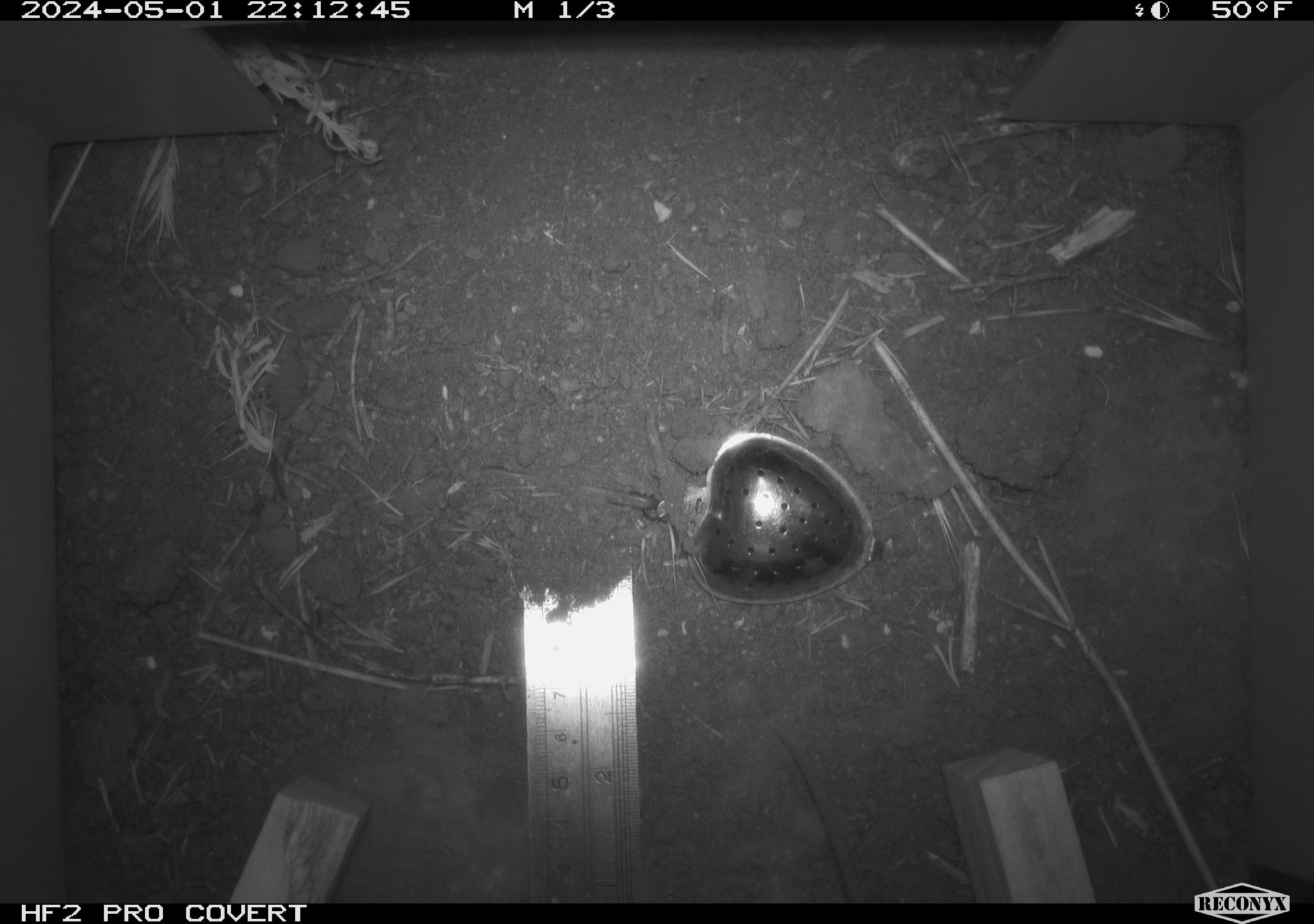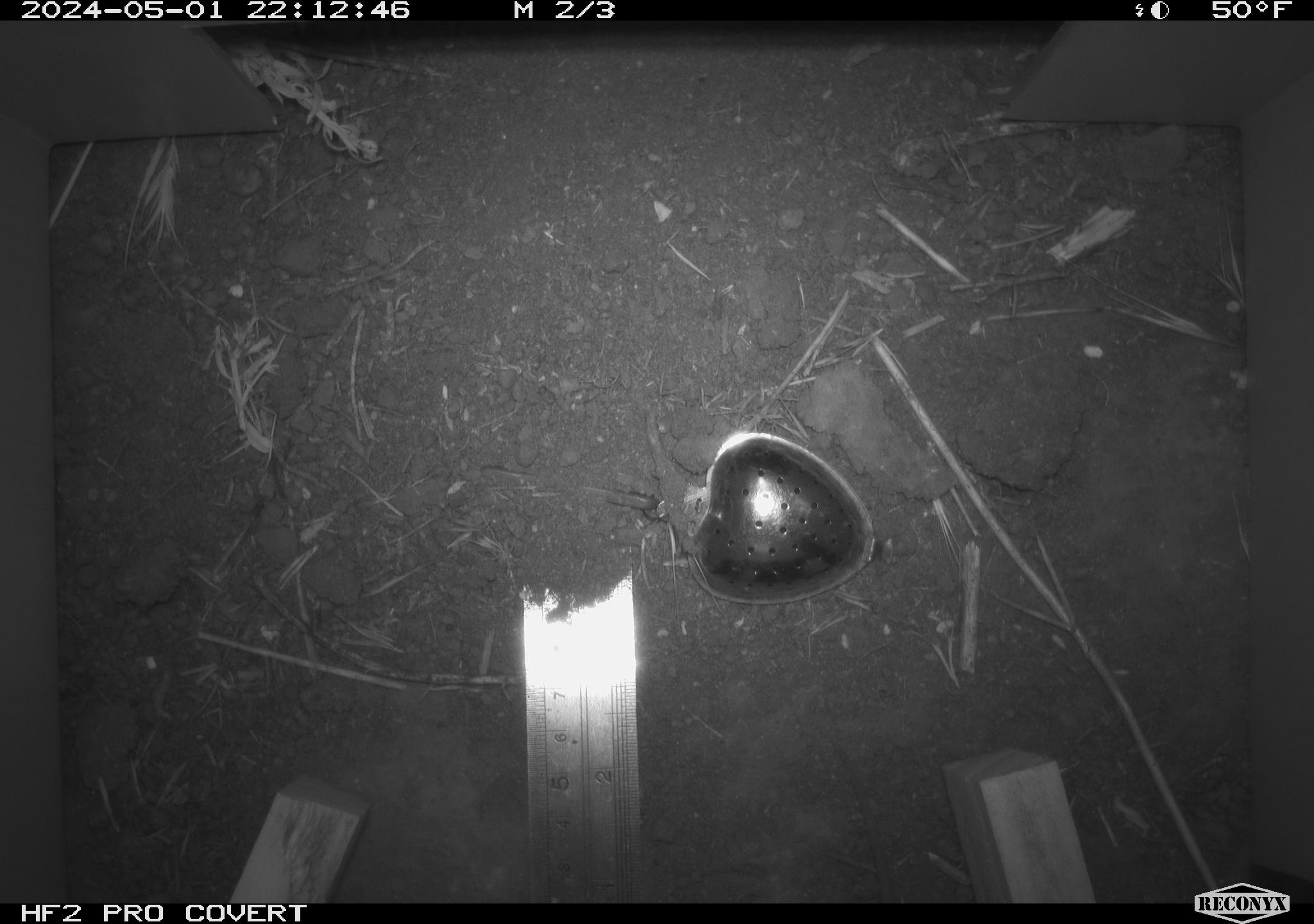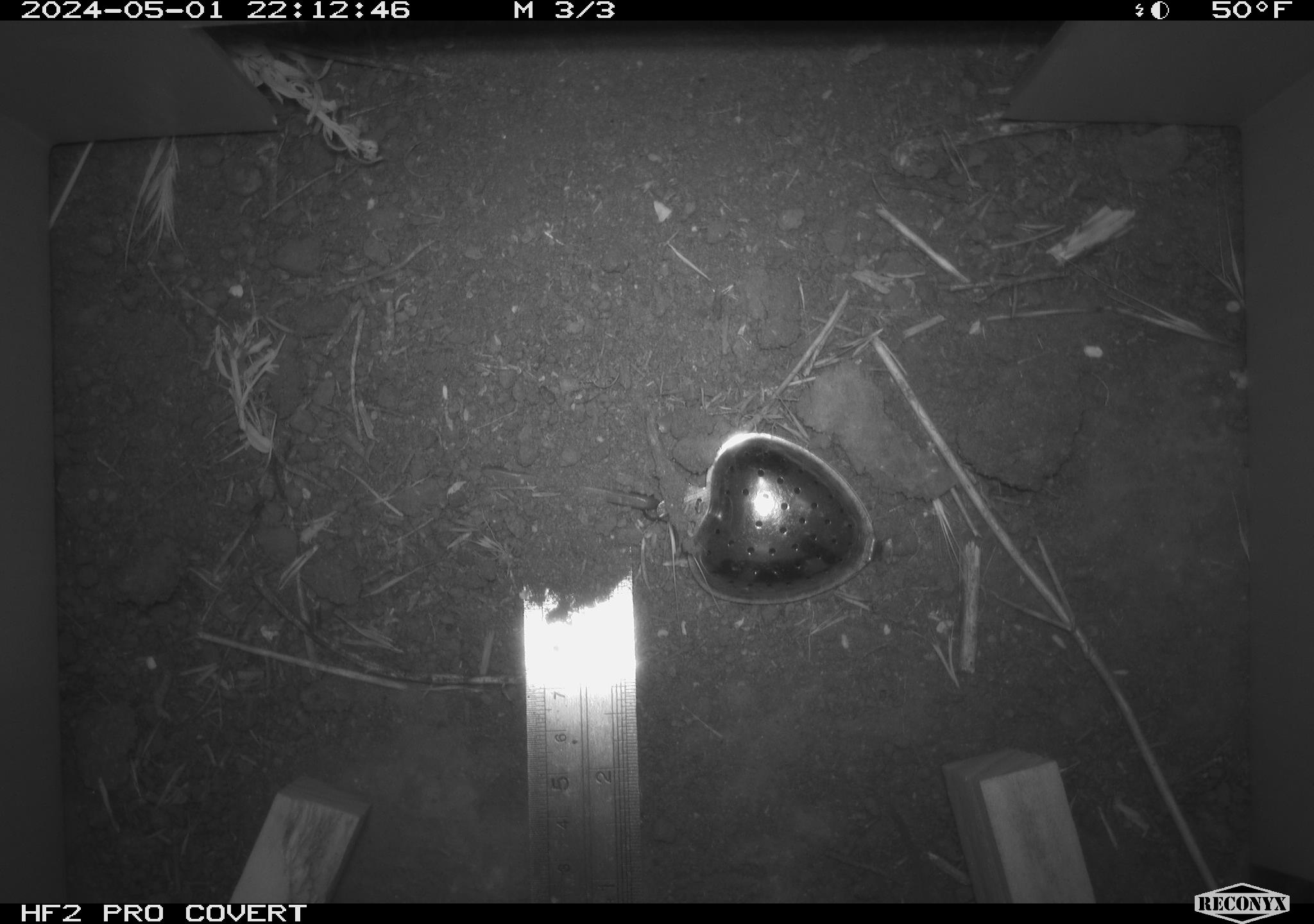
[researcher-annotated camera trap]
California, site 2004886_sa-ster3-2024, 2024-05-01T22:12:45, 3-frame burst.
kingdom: Animalia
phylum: Chordata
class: Mammalia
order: Rodentia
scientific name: Rodentia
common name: mouse species